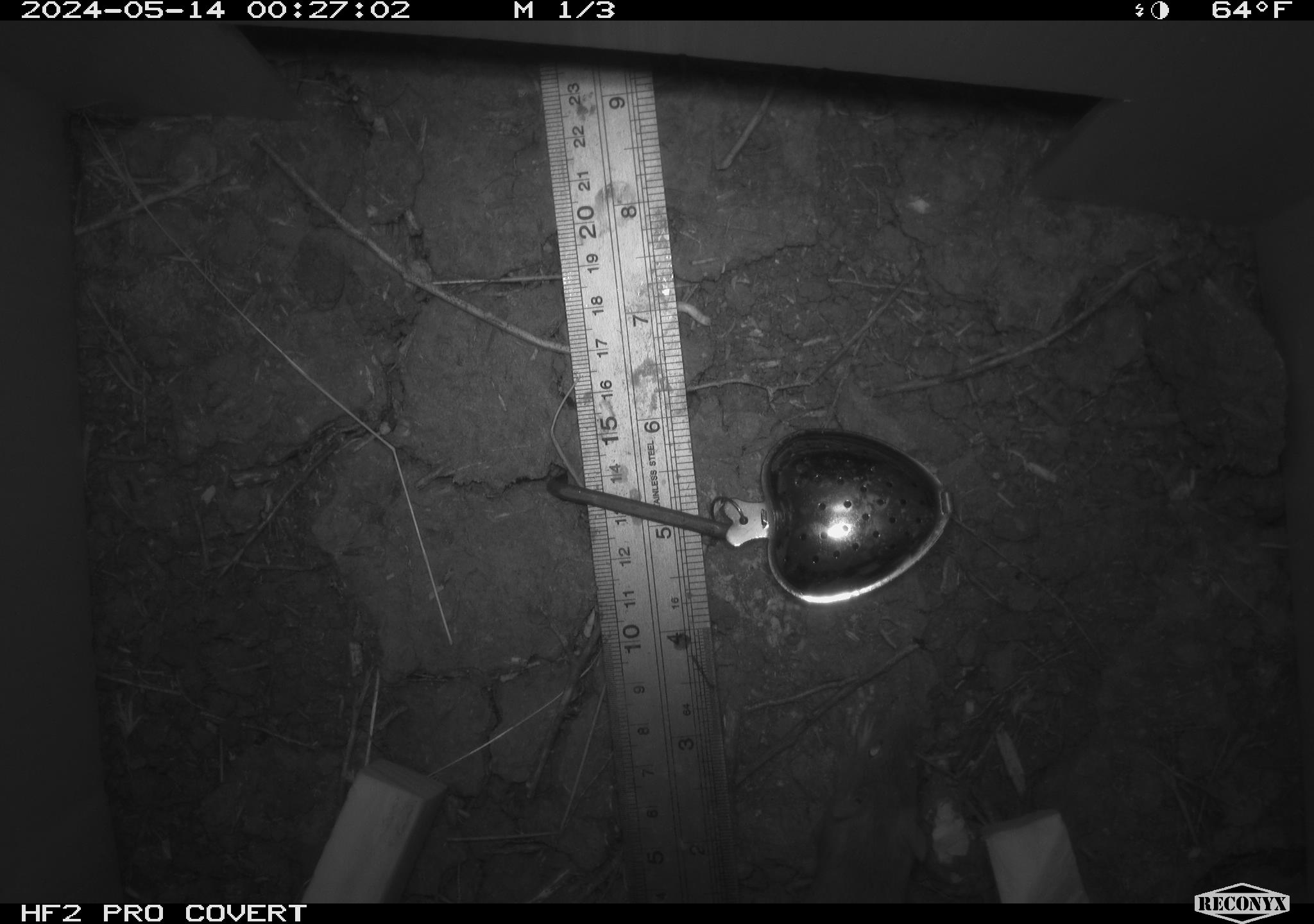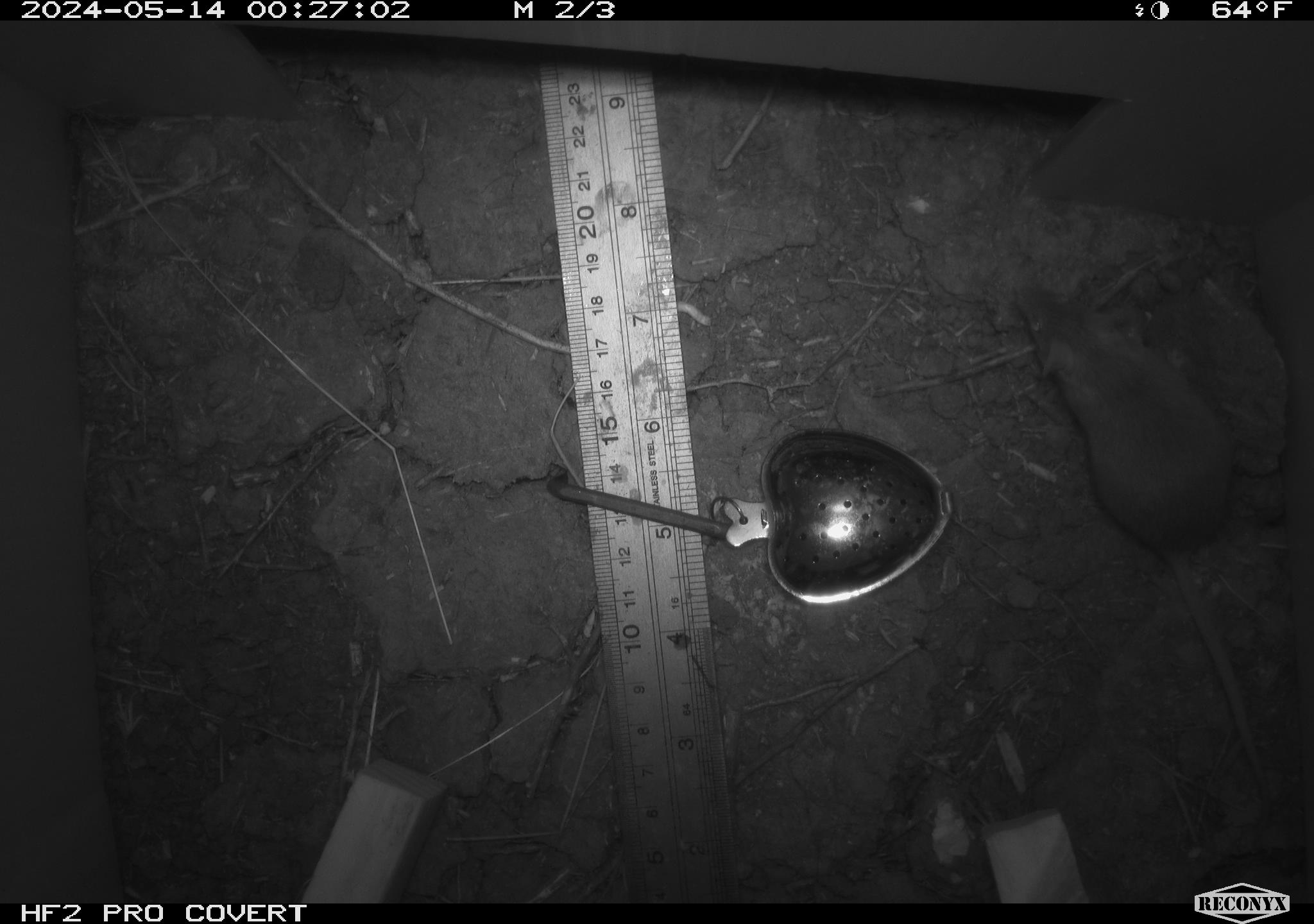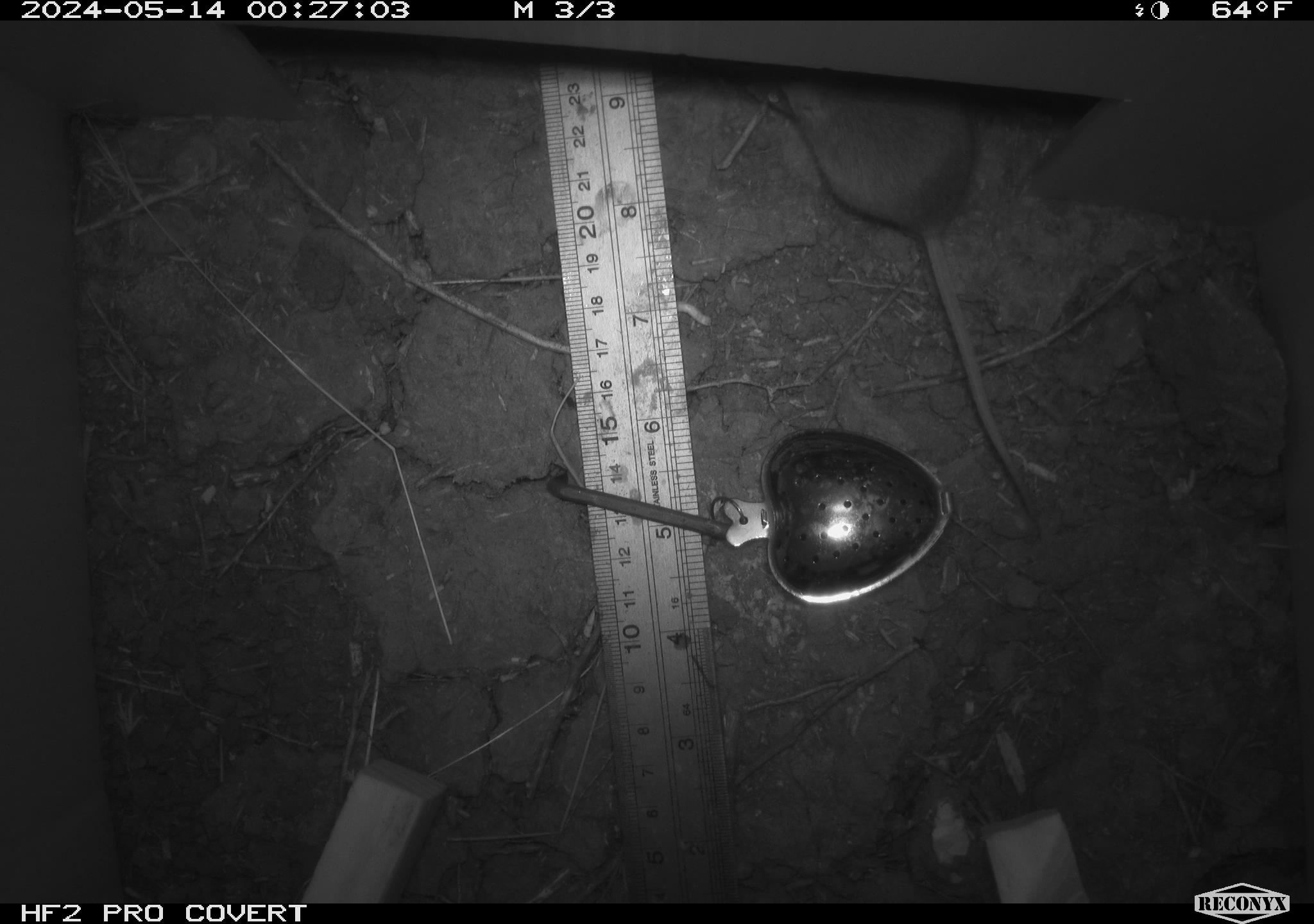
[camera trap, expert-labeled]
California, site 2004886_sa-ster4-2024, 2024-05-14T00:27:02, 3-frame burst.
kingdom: Animalia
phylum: Chordata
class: Mammalia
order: Rodentia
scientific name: Rodentia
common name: mouse species